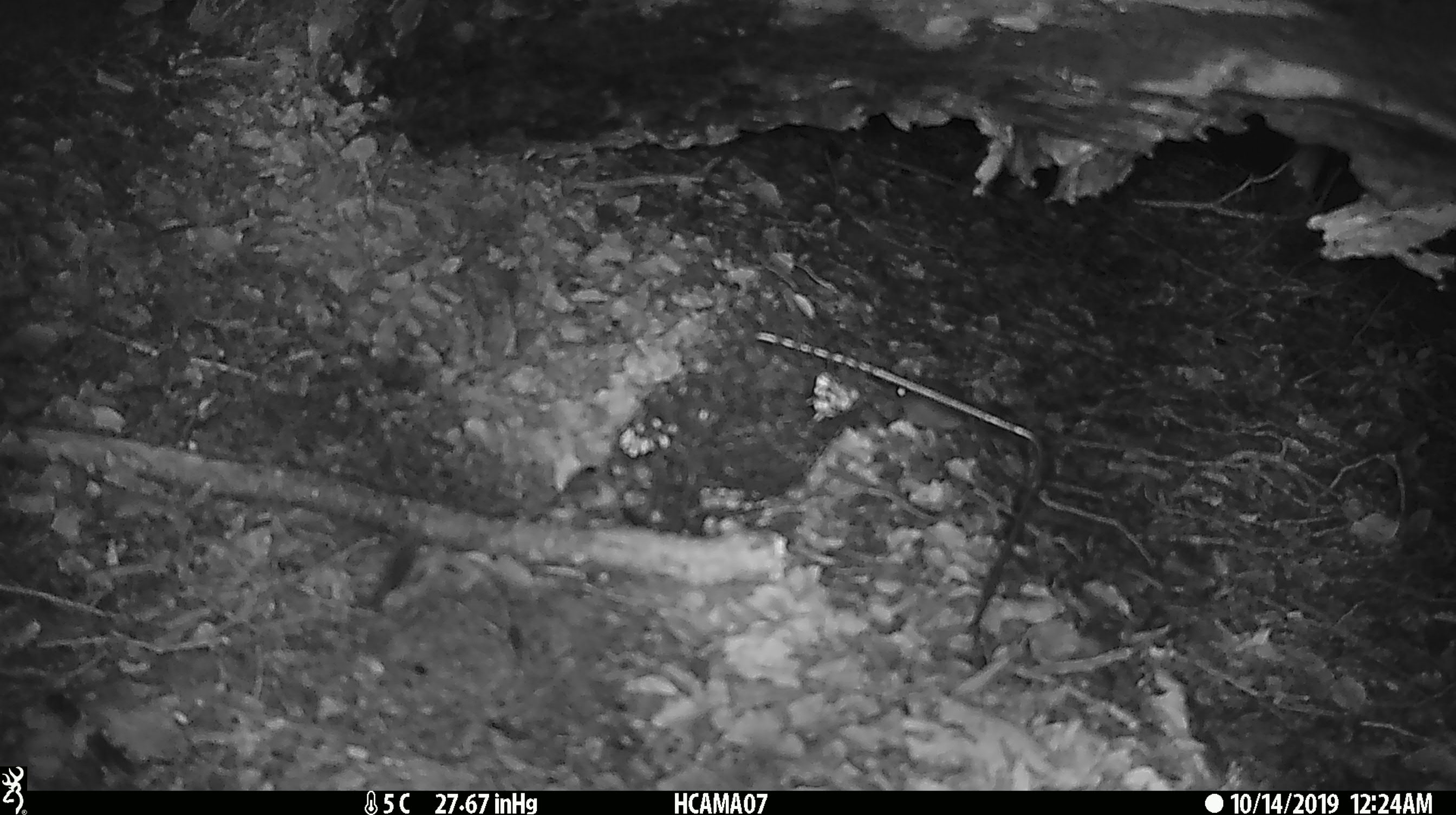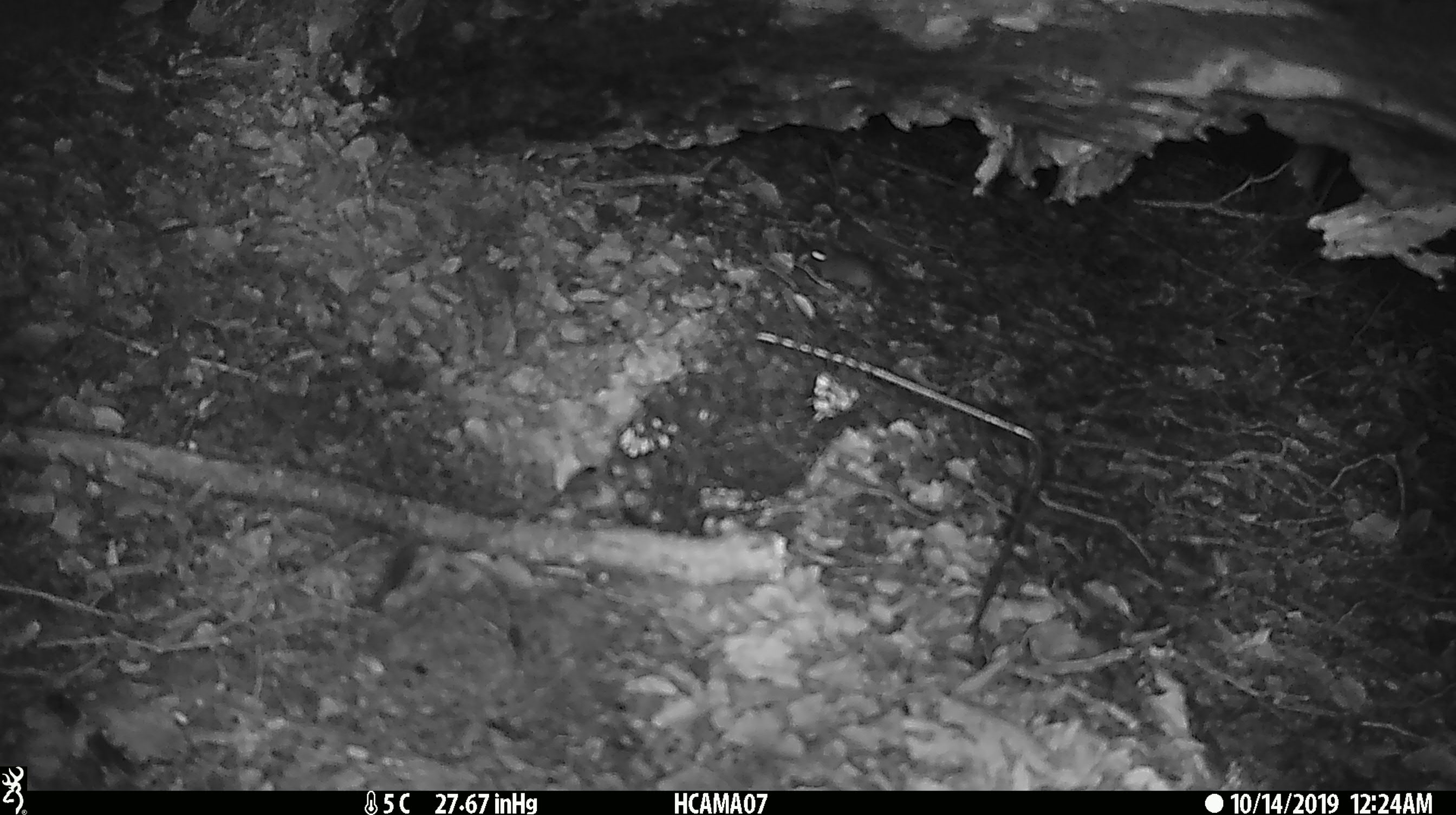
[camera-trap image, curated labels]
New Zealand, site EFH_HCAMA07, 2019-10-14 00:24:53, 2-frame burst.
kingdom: Animalia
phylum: Chordata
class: Mammalia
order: Rodentia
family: Muridae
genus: Mus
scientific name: Mus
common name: mouse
Mouse (Mus).